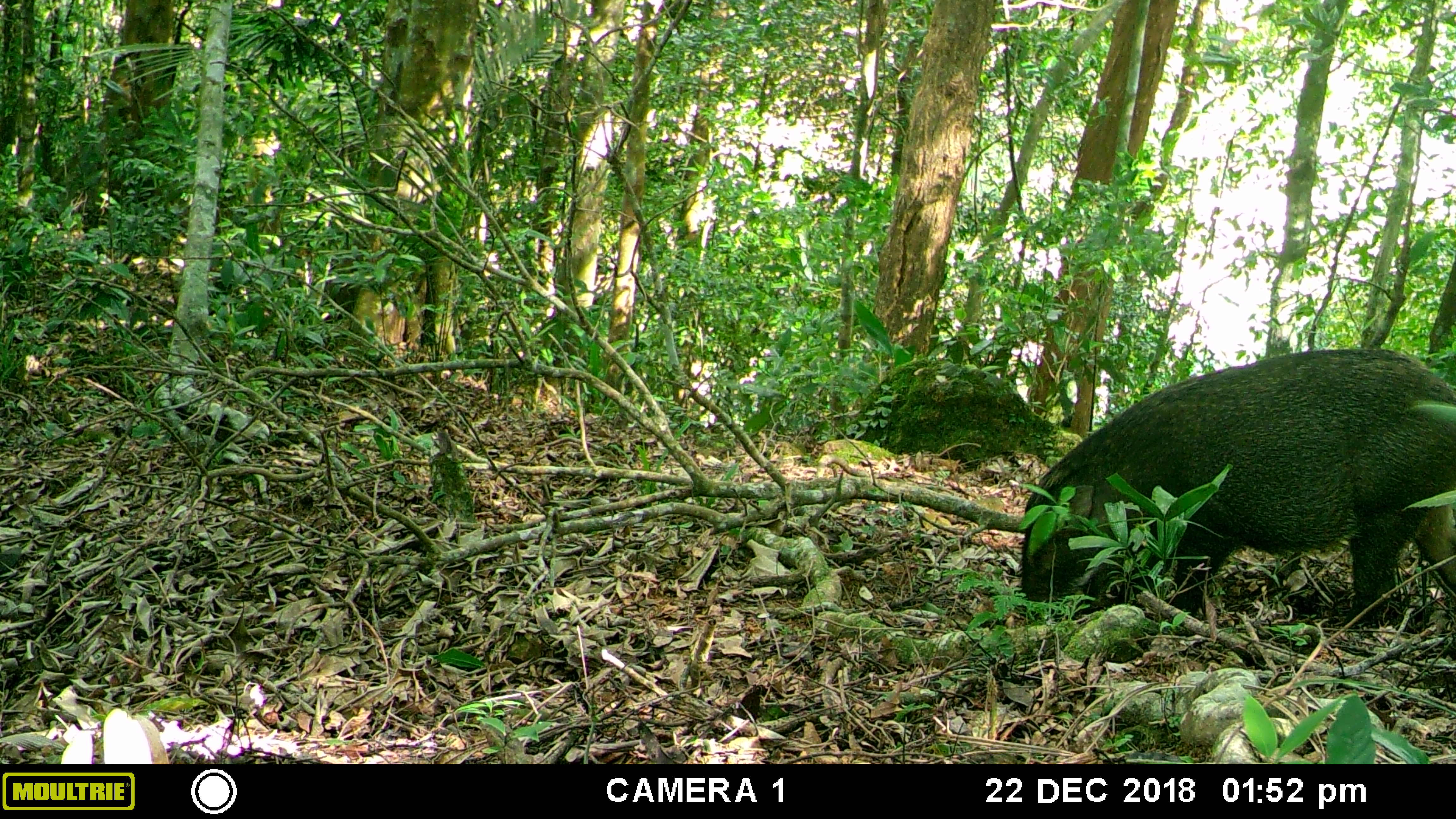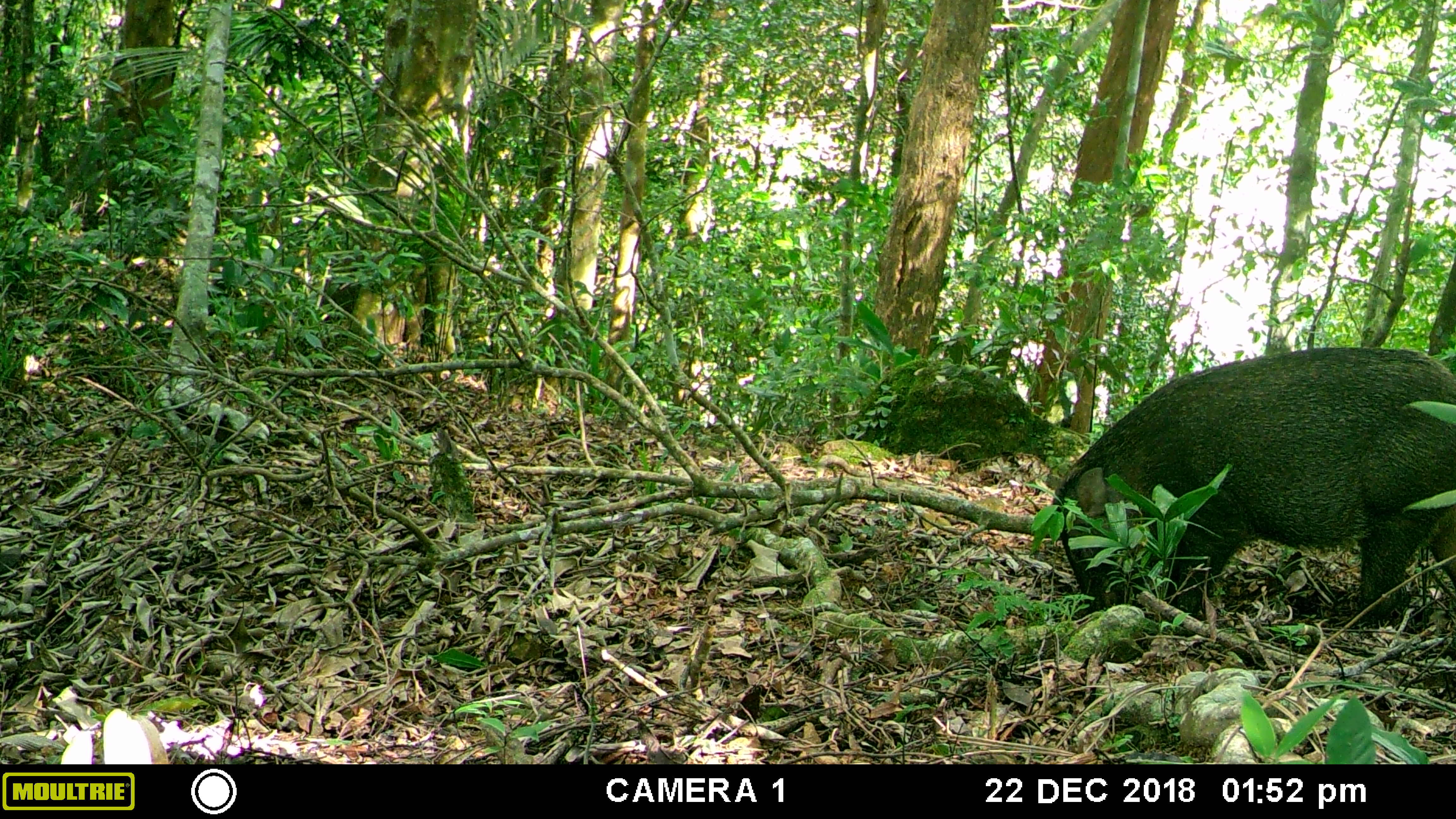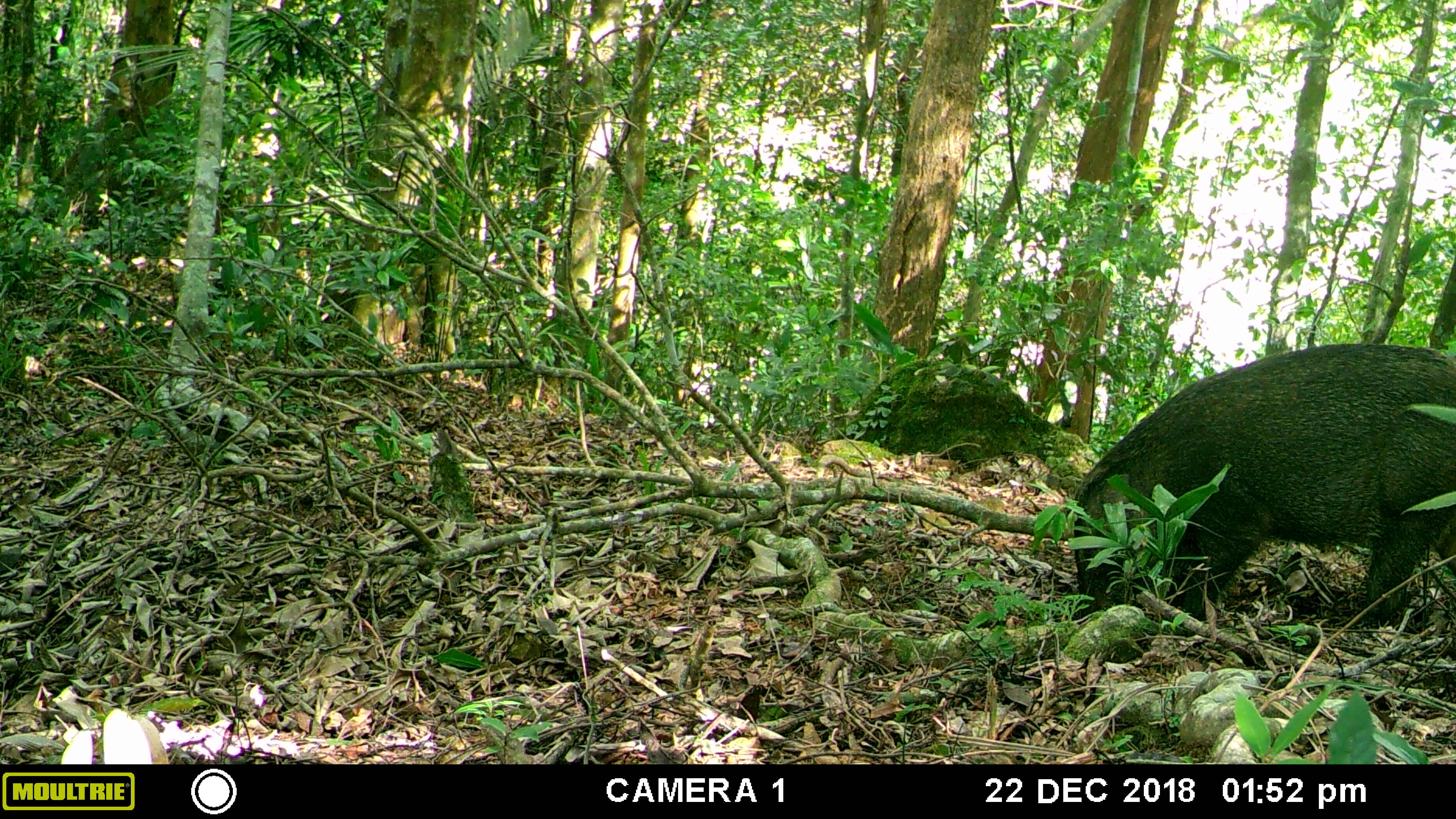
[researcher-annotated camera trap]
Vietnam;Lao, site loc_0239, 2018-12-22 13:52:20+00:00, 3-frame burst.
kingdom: Animalia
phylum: Chordata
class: Mammalia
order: Artiodactyla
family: Suidae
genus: Sus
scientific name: Sus scrofa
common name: eurasian wild pig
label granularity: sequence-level